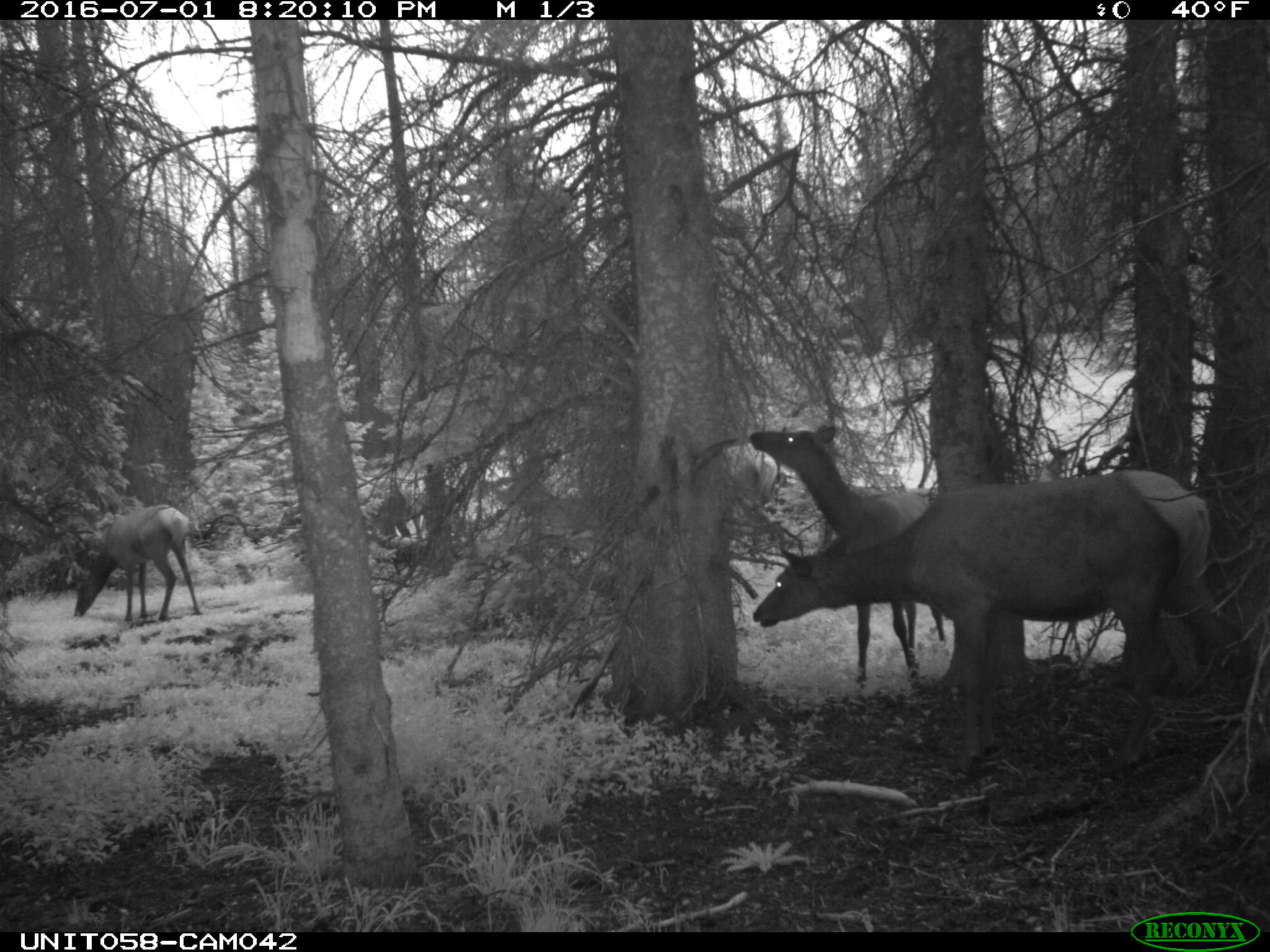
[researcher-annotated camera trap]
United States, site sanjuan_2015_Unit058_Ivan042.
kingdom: Animalia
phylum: Chordata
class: Mammalia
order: Artiodactyla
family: Cervidae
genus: Cervus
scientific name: Cervus elaphus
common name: red deer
Cervus elaphus (red deer).